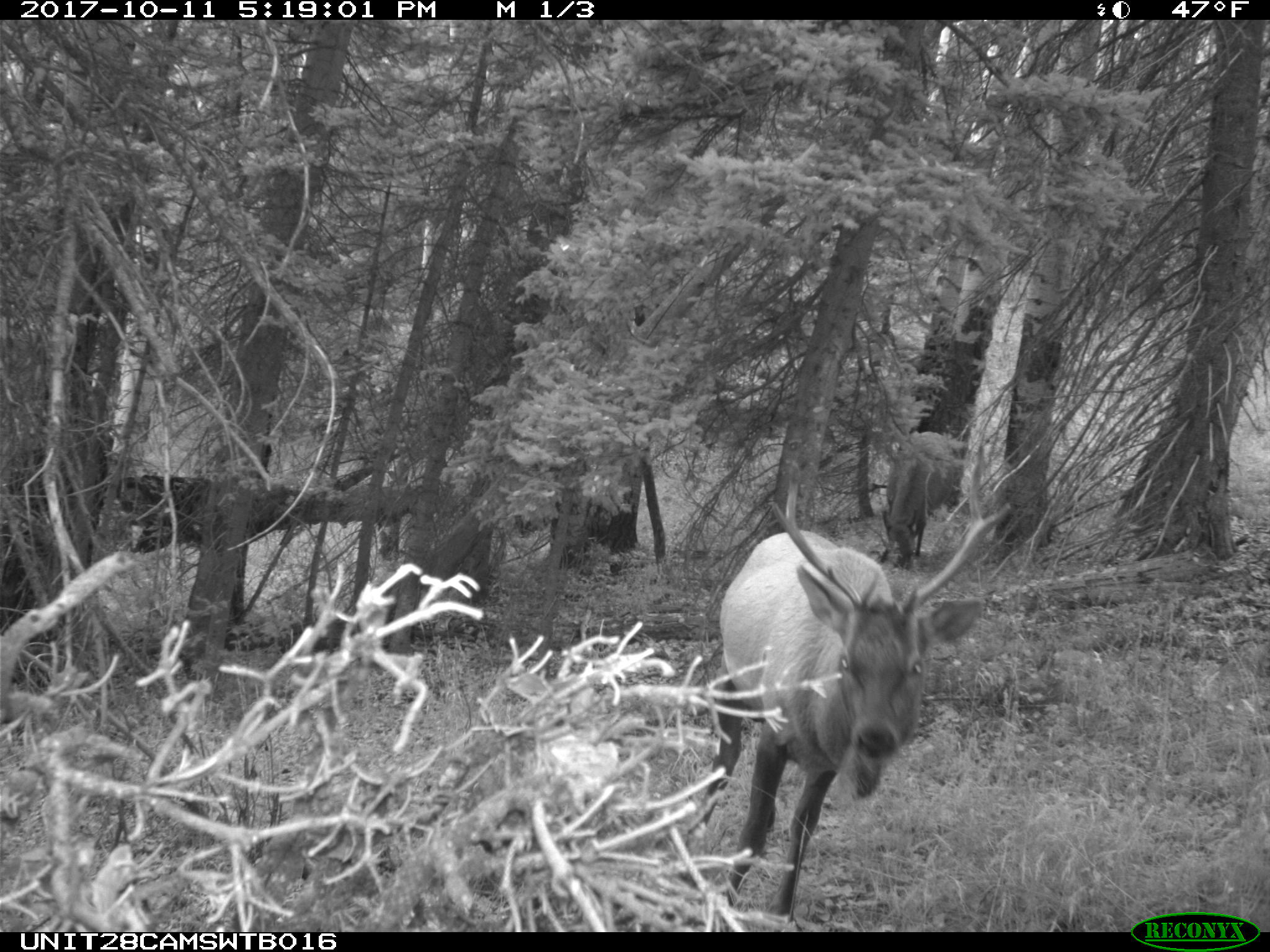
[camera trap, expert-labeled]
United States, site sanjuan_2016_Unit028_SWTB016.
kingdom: Animalia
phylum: Chordata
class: Mammalia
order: Artiodactyla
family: Cervidae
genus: Cervus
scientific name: Cervus elaphus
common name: red deer